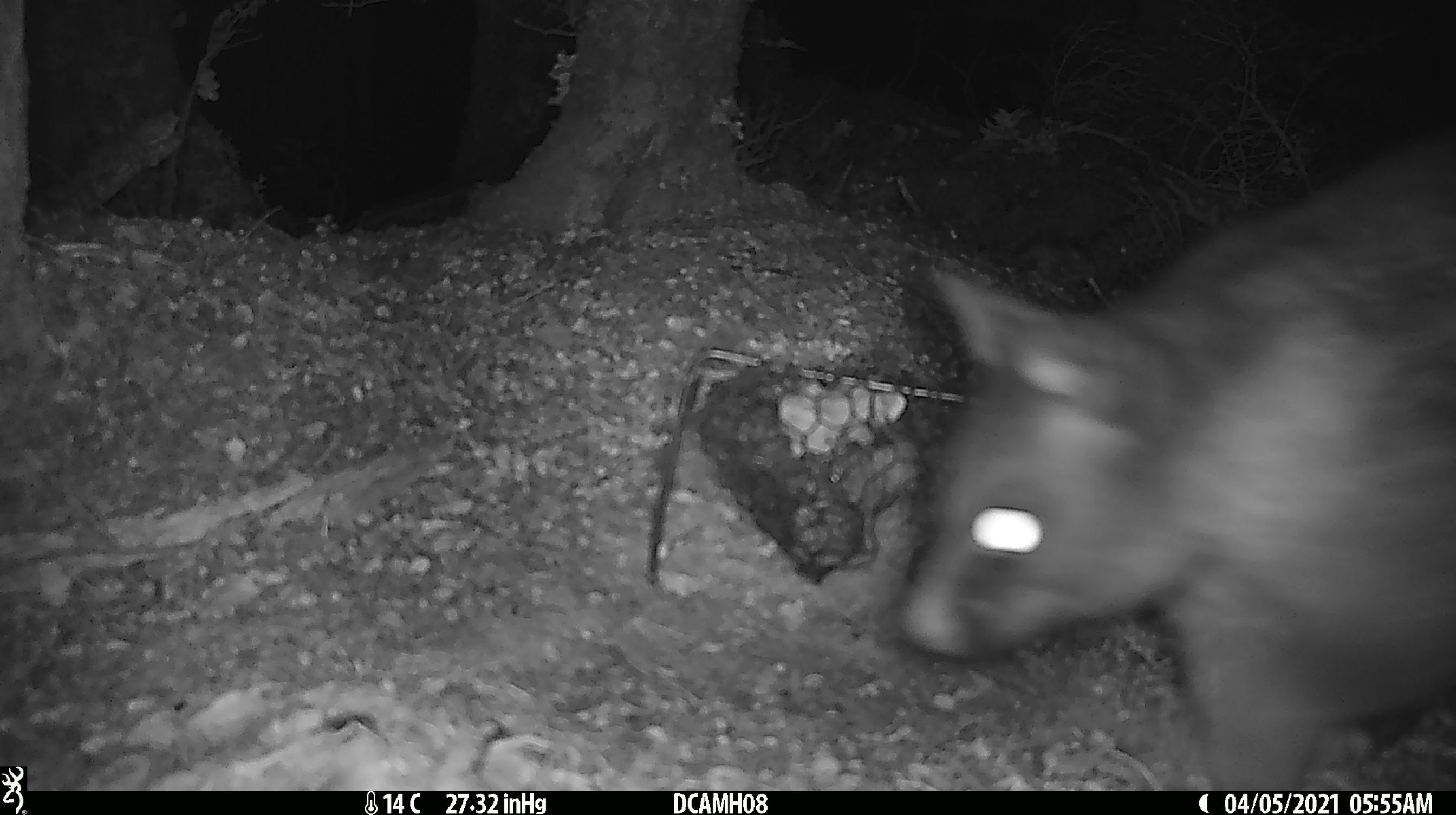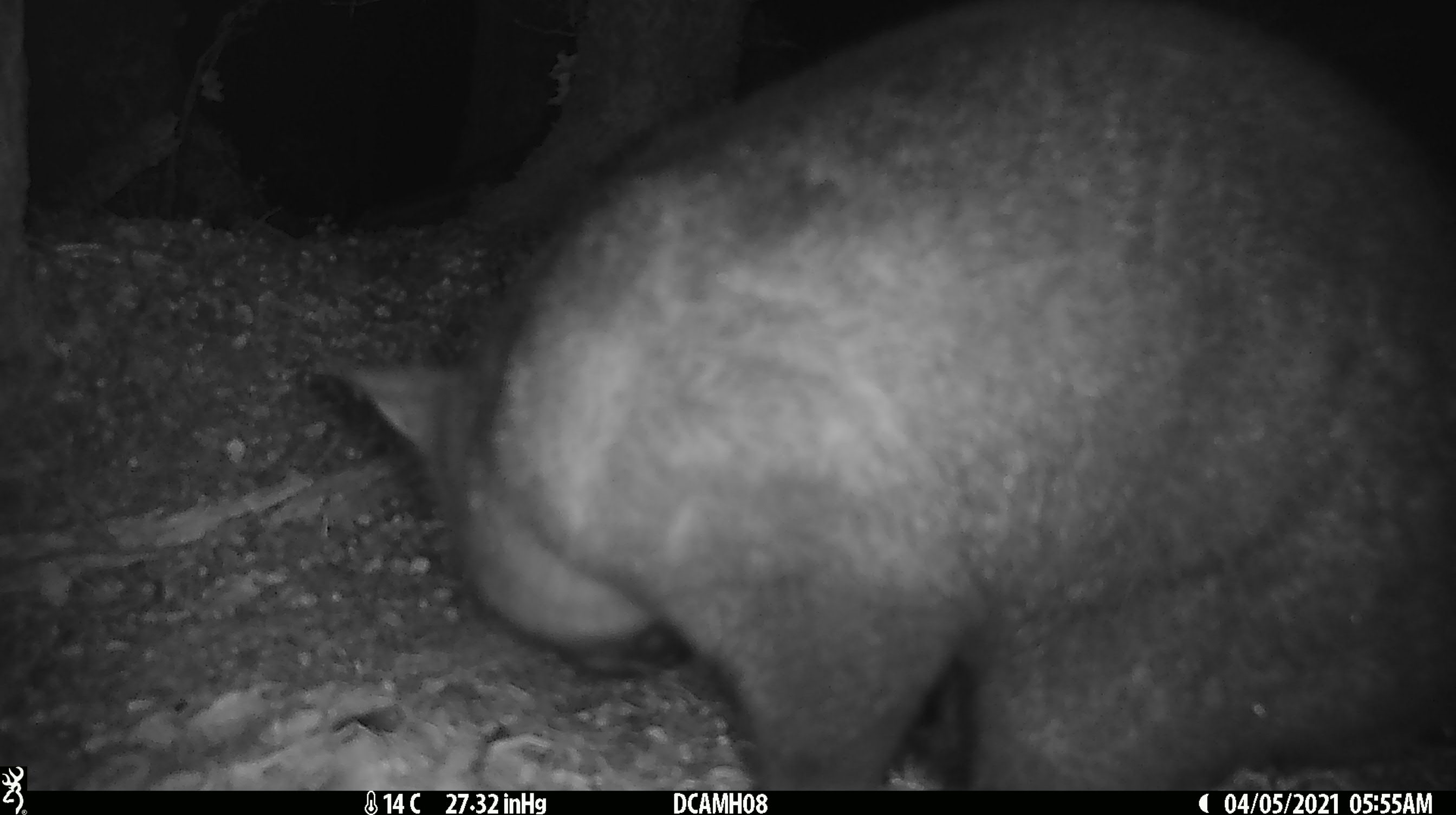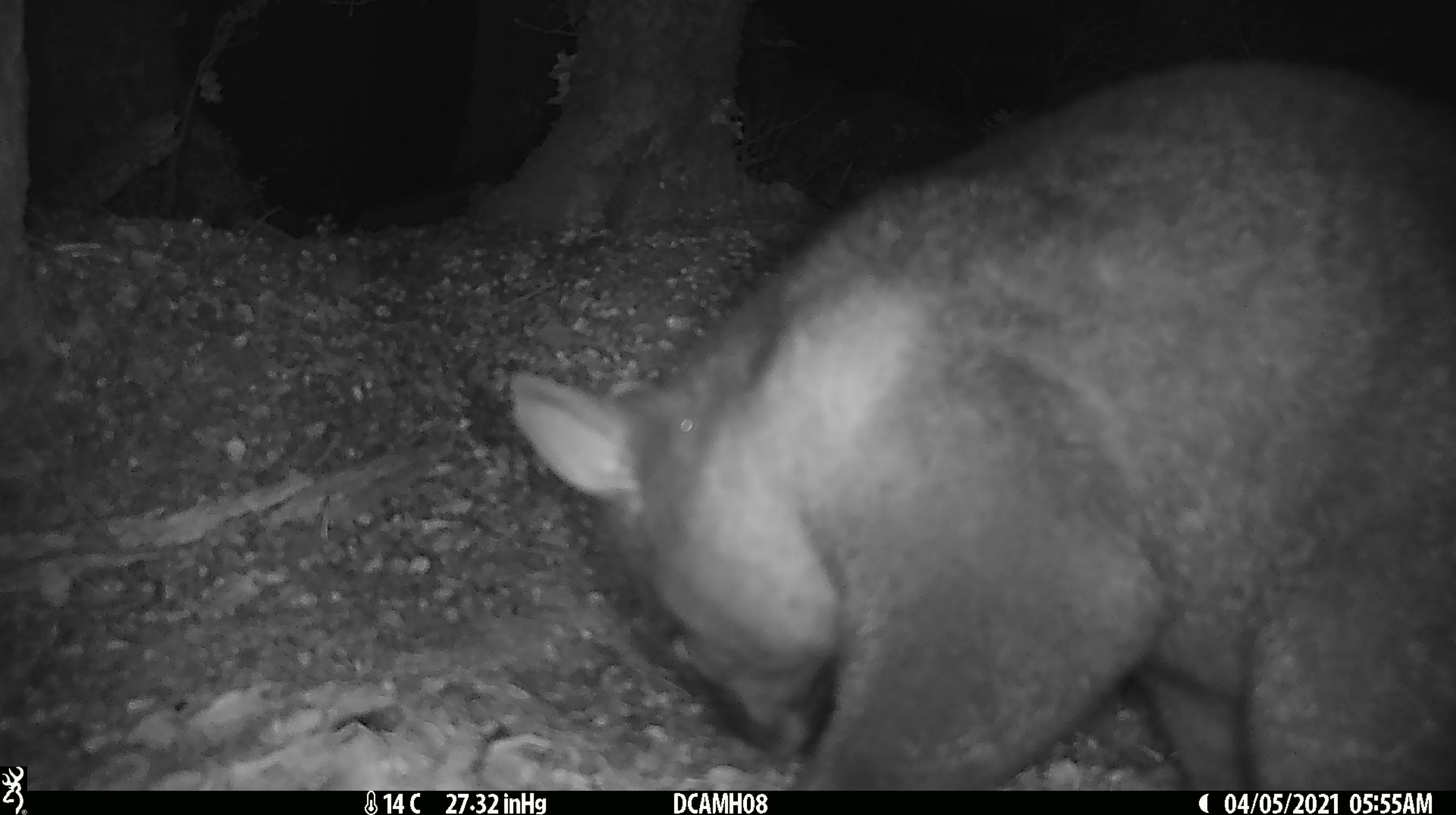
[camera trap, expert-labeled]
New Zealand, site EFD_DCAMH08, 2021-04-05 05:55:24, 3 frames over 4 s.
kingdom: Animalia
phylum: Chordata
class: Mammalia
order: Diprotodontia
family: Phalangeridae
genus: Trichosurus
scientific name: Trichosurus vulpecula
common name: common brushtail possum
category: possum